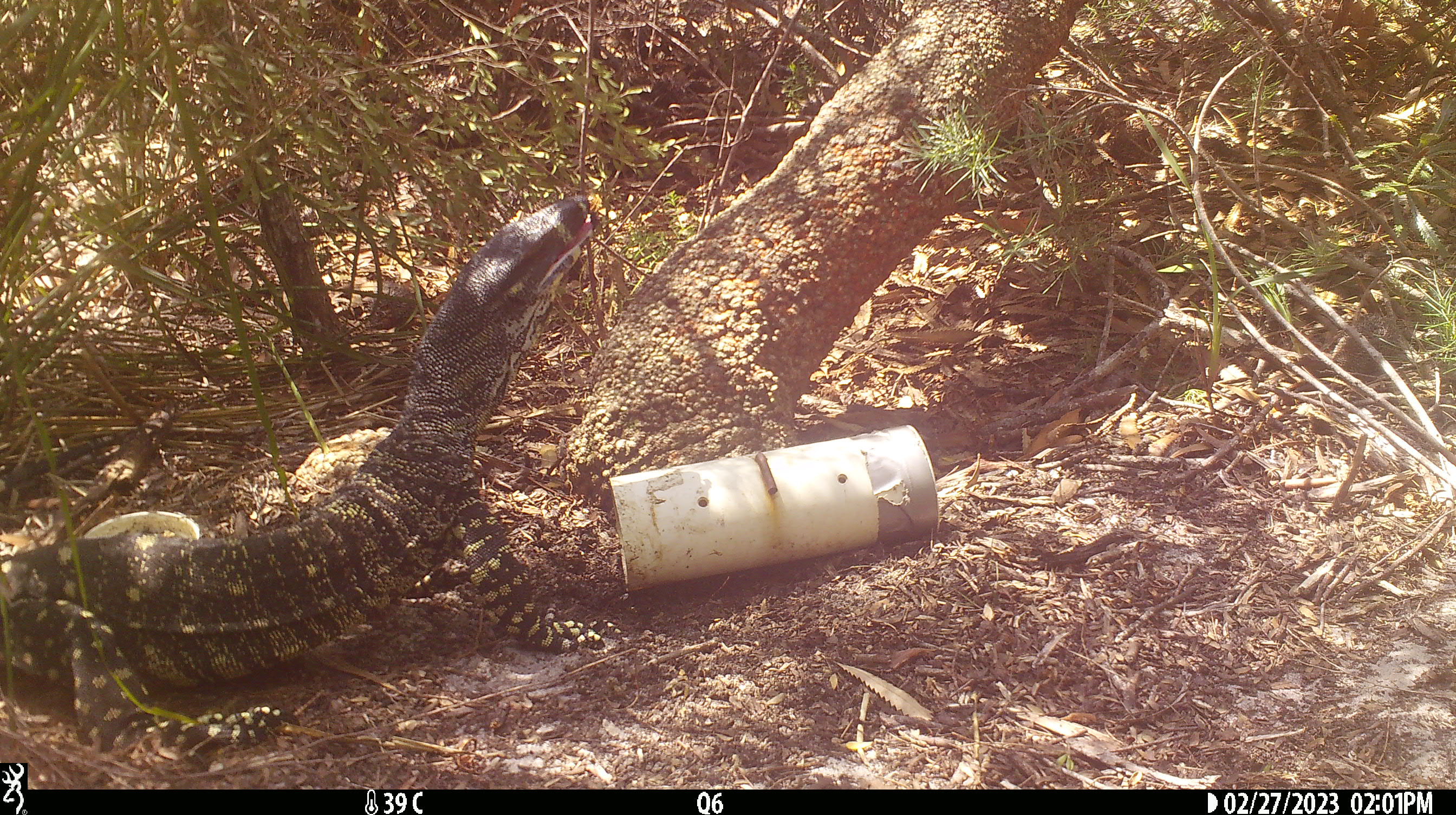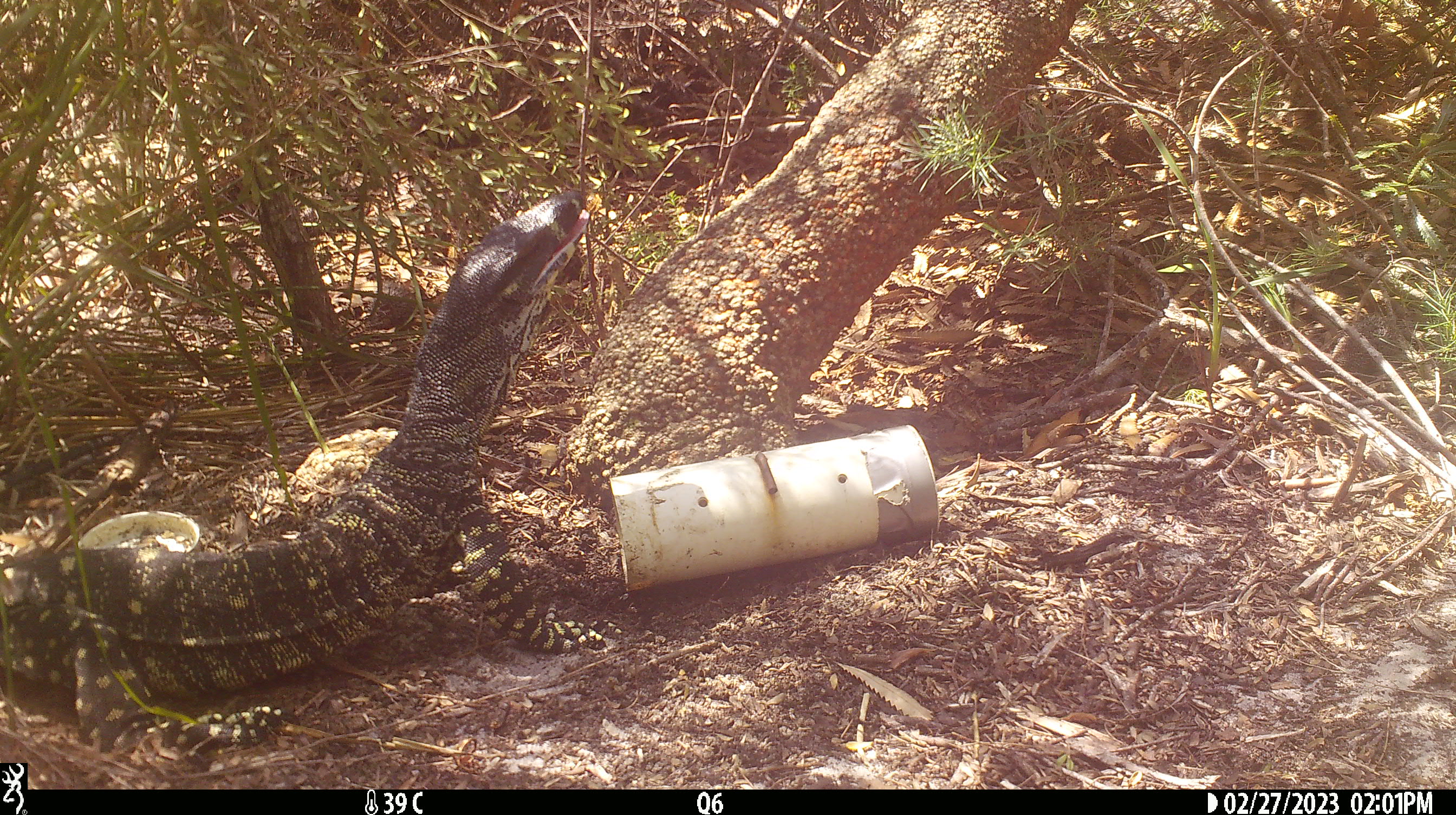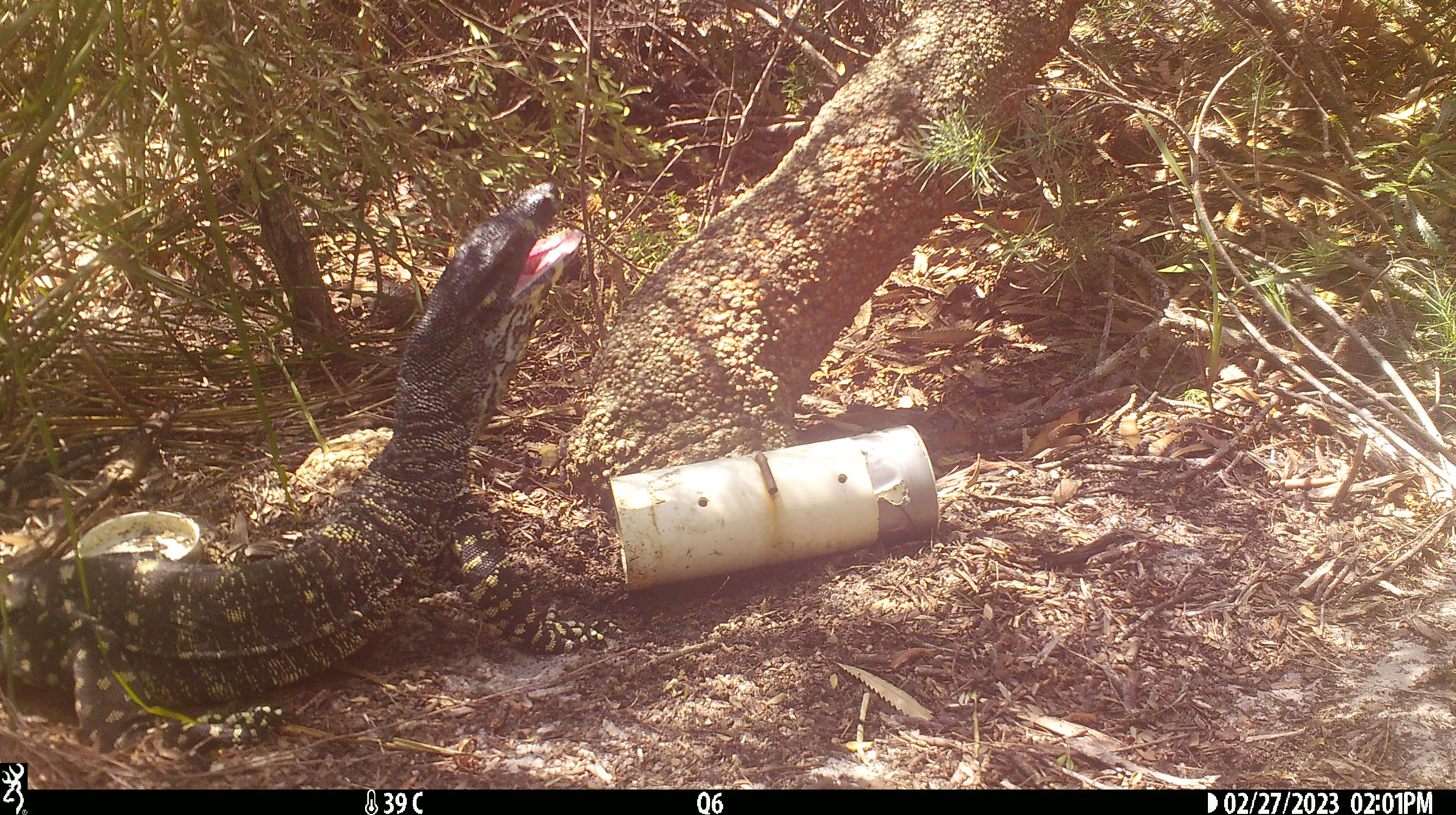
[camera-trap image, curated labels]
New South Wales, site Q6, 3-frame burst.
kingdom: Animalia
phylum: Chordata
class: Reptilia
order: Squamata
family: Varanidae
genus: Varanus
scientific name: Varanus varius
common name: lace monitor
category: goanna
Goanna (lace monitor) (Varanus varius).